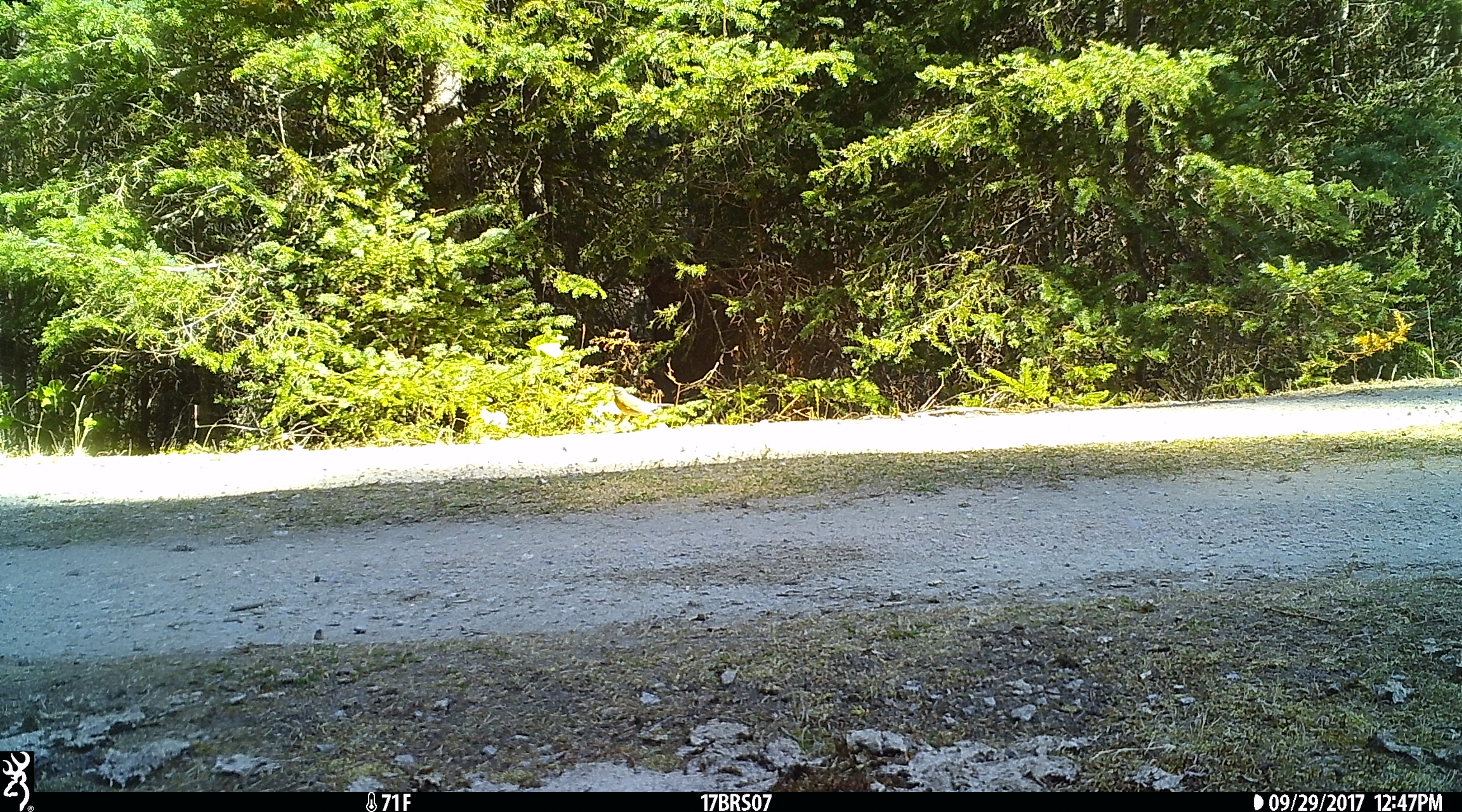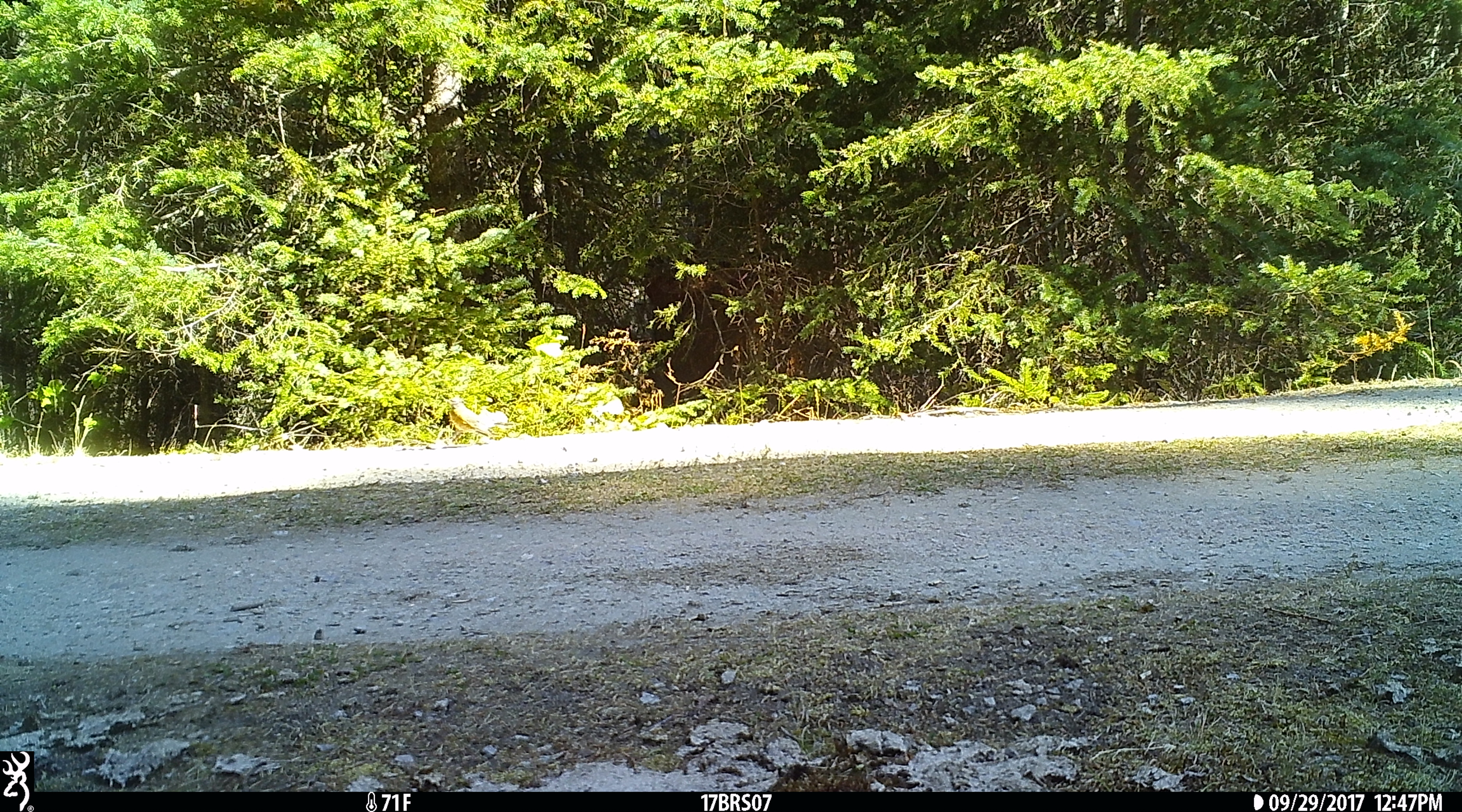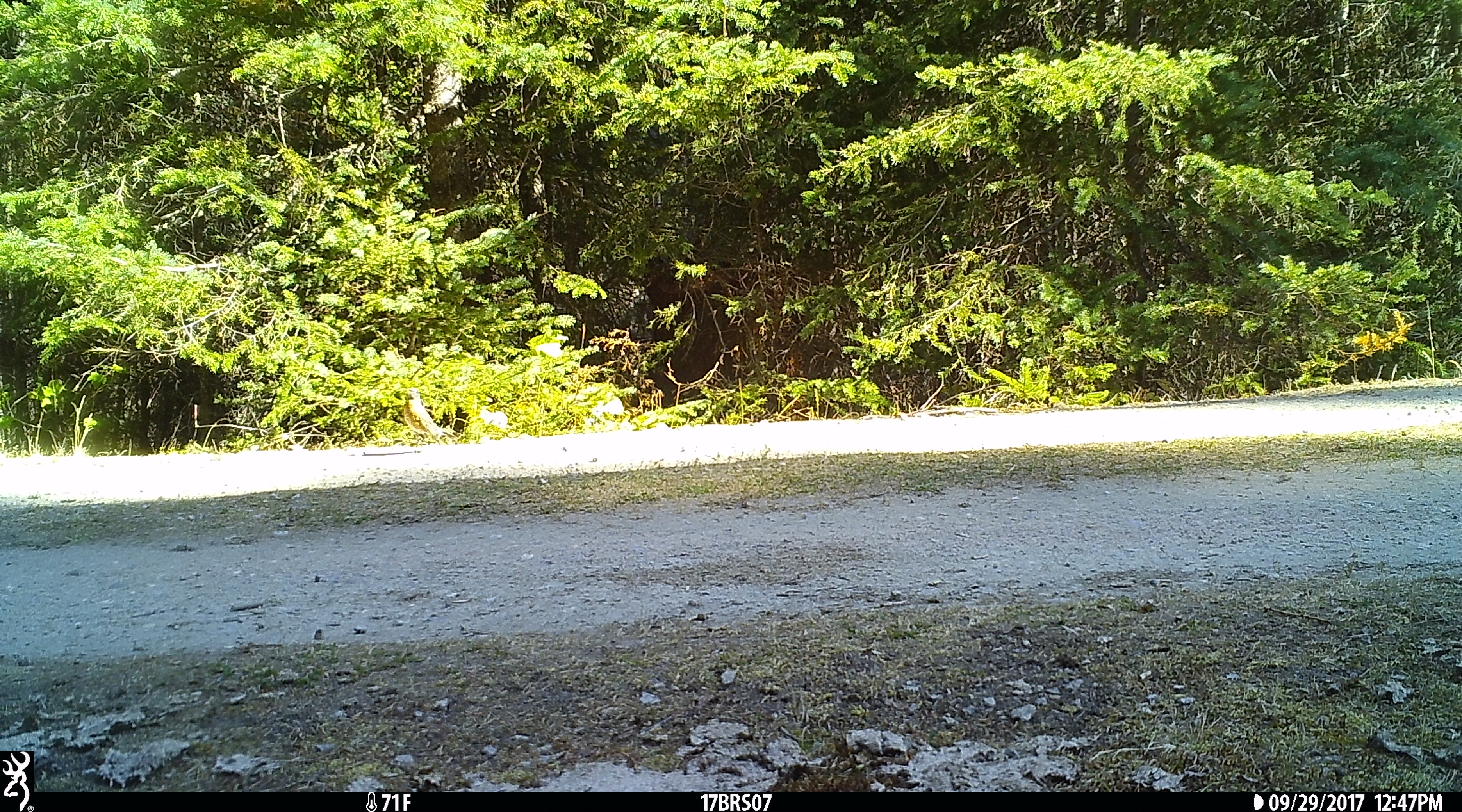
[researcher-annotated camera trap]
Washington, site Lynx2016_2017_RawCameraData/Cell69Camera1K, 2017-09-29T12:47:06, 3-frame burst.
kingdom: Animalia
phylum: Chordata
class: Aves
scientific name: Aves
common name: birds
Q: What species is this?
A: Aves (birds).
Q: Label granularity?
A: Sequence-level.